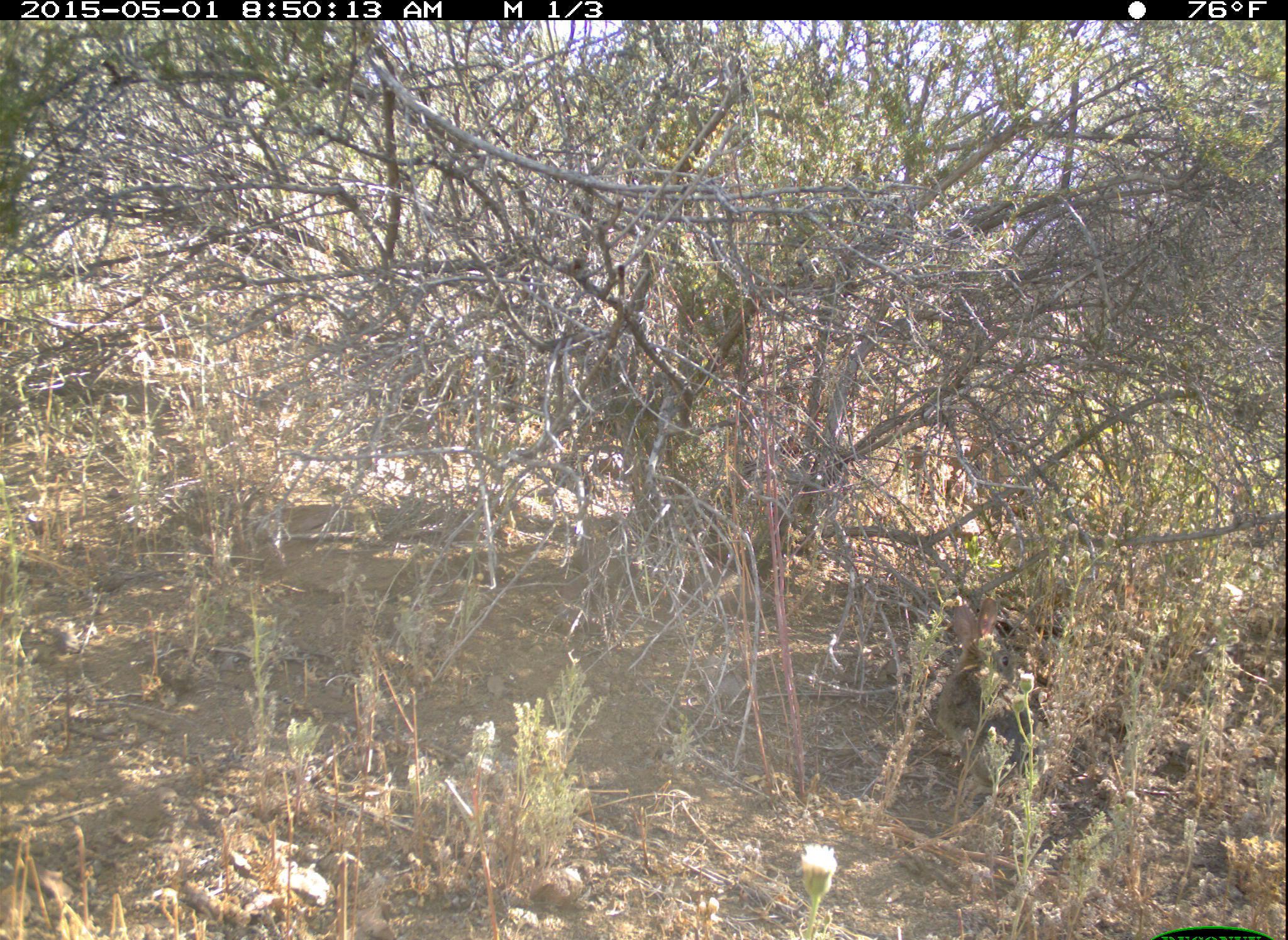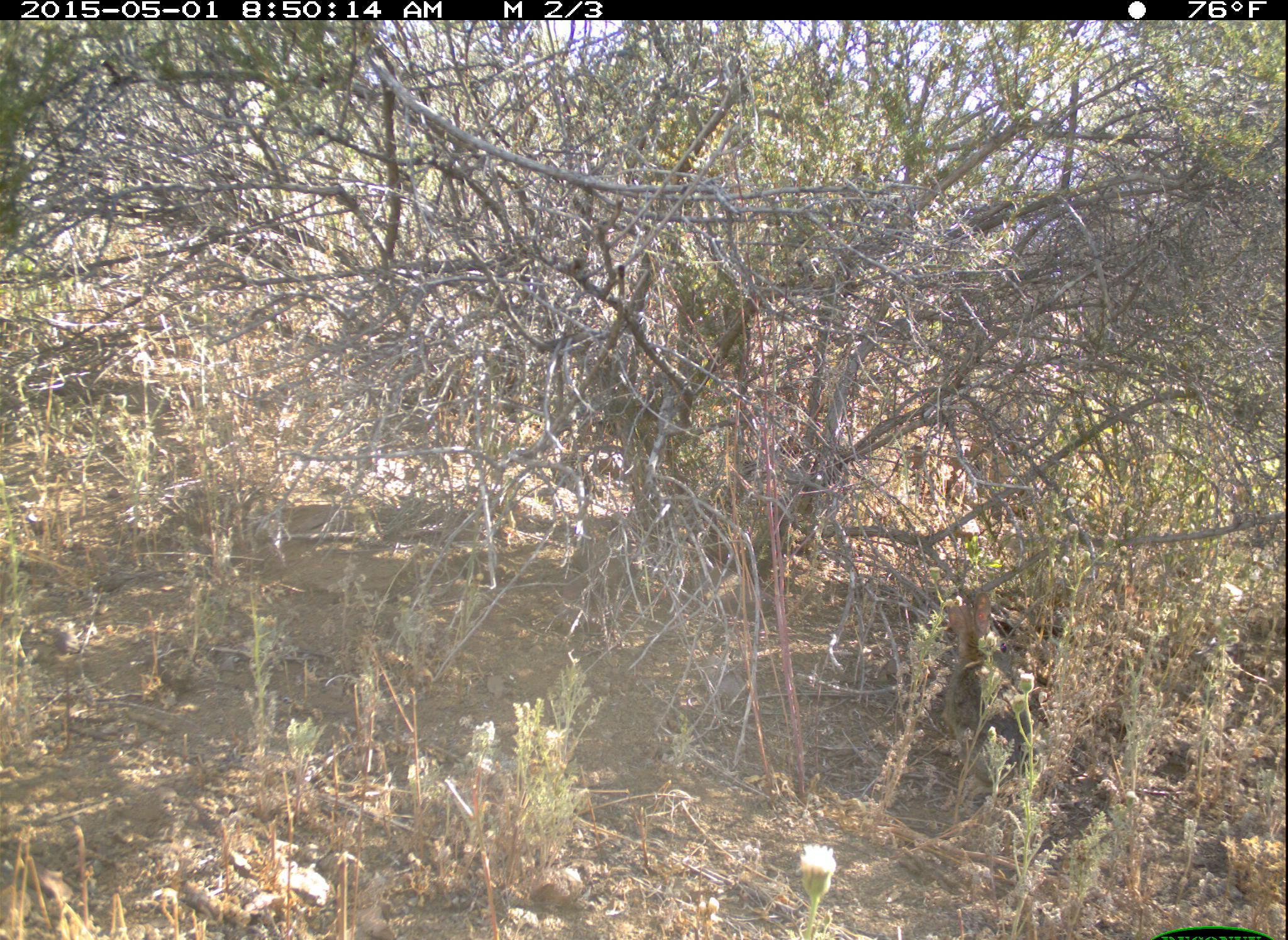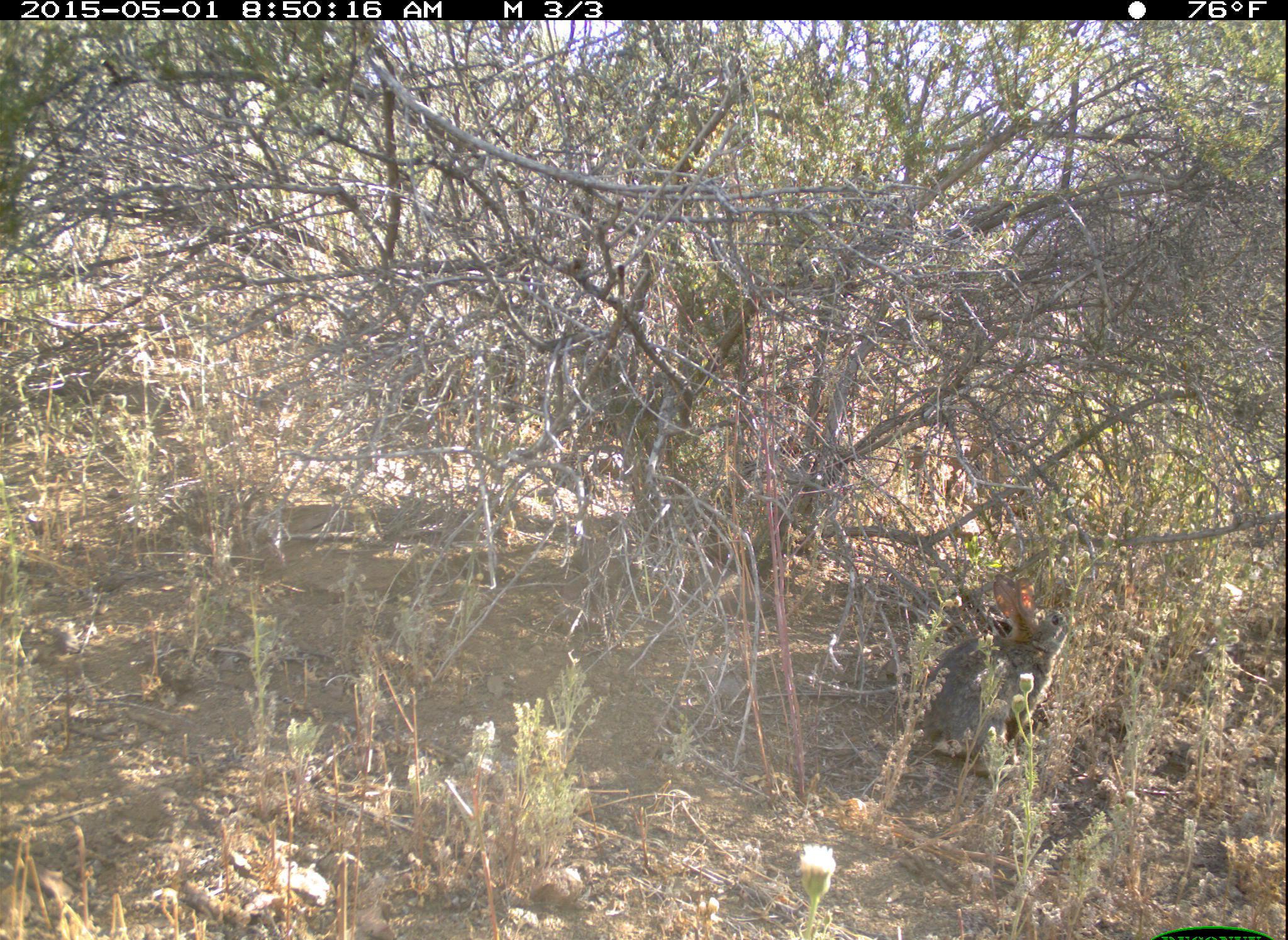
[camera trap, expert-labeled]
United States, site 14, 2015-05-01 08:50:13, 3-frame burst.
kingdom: Animalia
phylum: Chordata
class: Mammalia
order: Lagomorpha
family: Leporidae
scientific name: Leporidae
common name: rabbits and hares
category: rabbit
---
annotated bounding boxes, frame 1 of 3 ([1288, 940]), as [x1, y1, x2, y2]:
rabbit: [942, 593, 1021, 759]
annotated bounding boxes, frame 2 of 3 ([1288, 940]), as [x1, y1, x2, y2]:
rabbit: [944, 582, 1034, 795]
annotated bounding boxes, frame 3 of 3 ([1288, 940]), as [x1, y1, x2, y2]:
rabbit: [925, 568, 1072, 776]